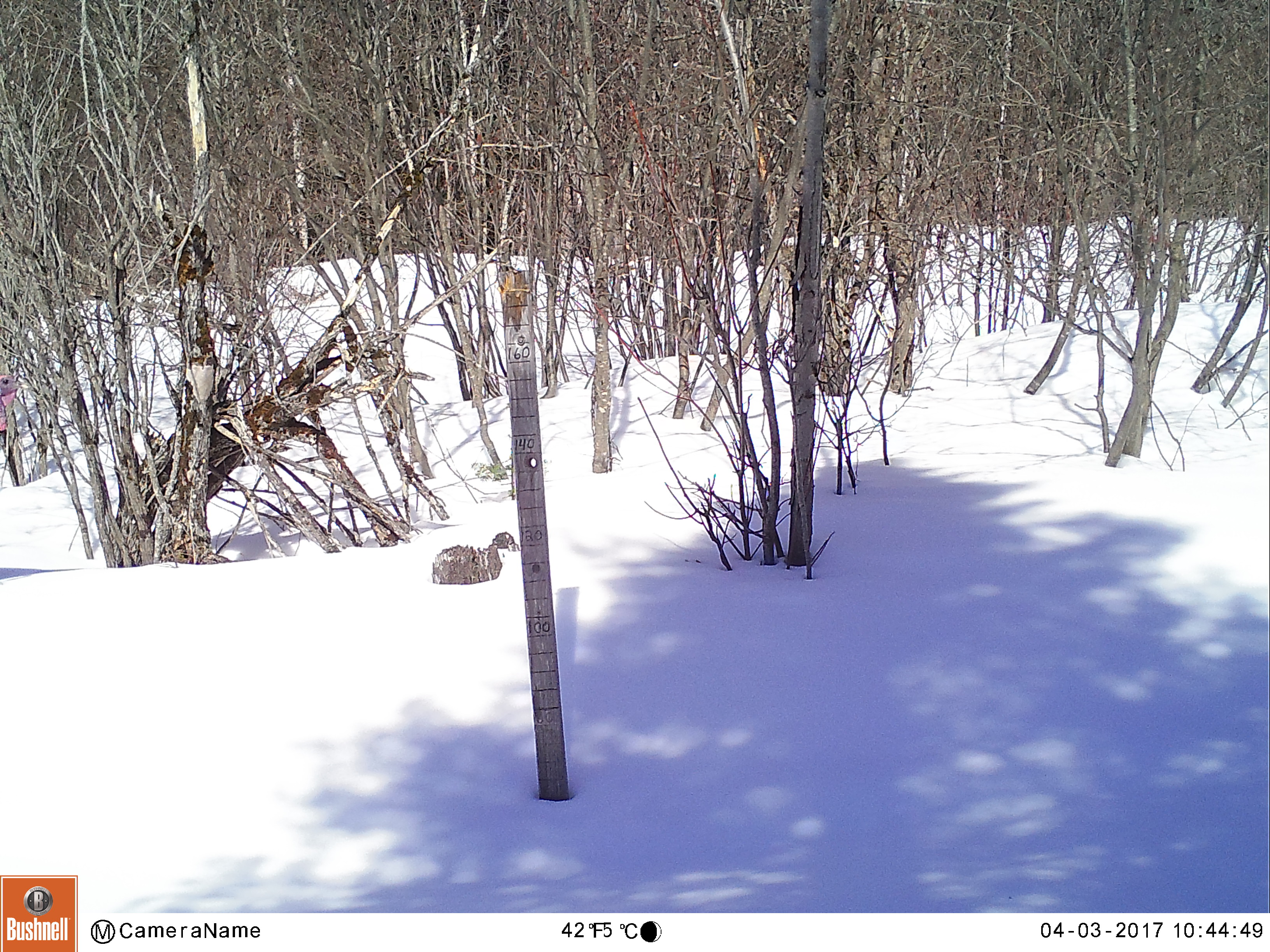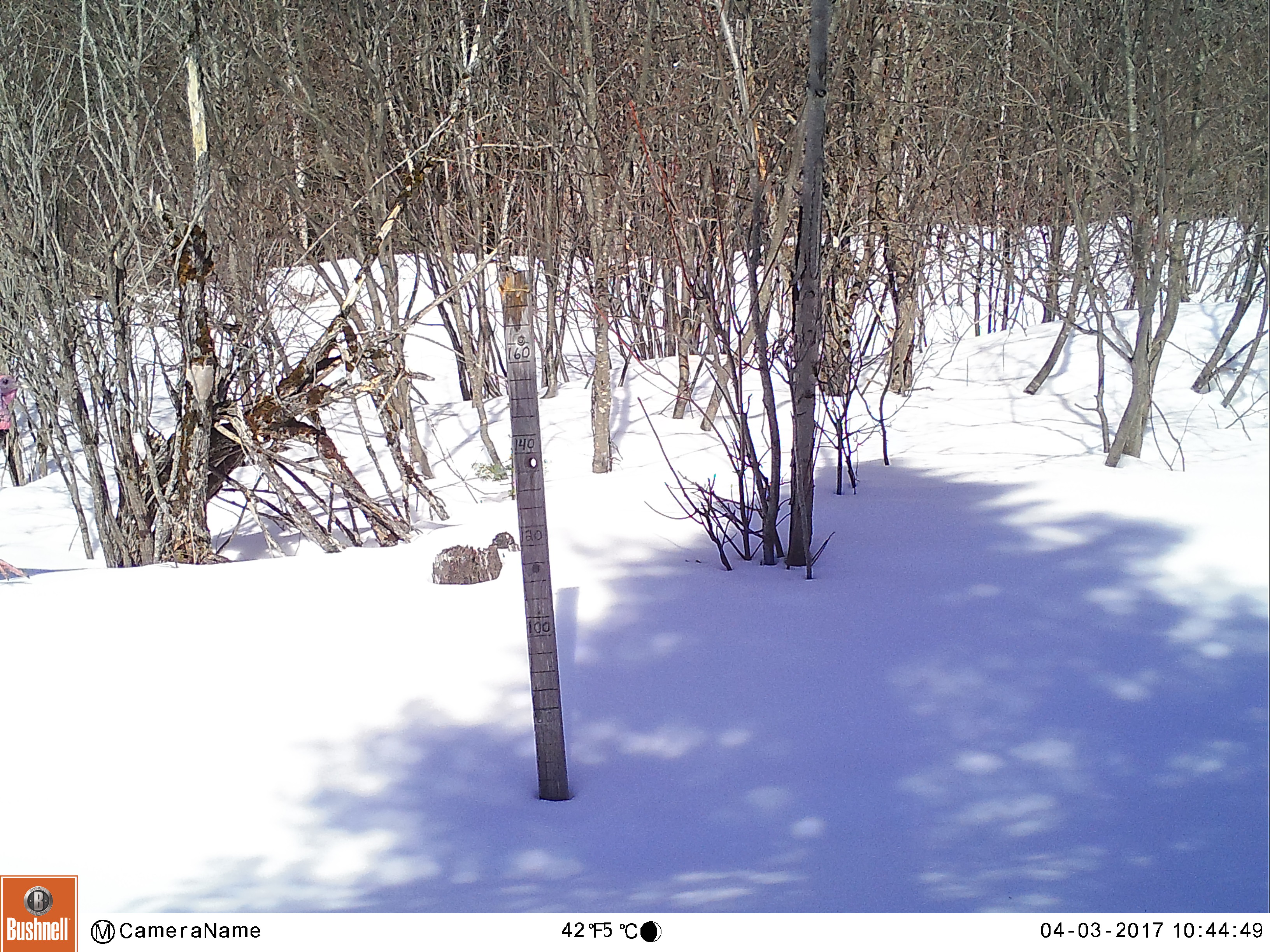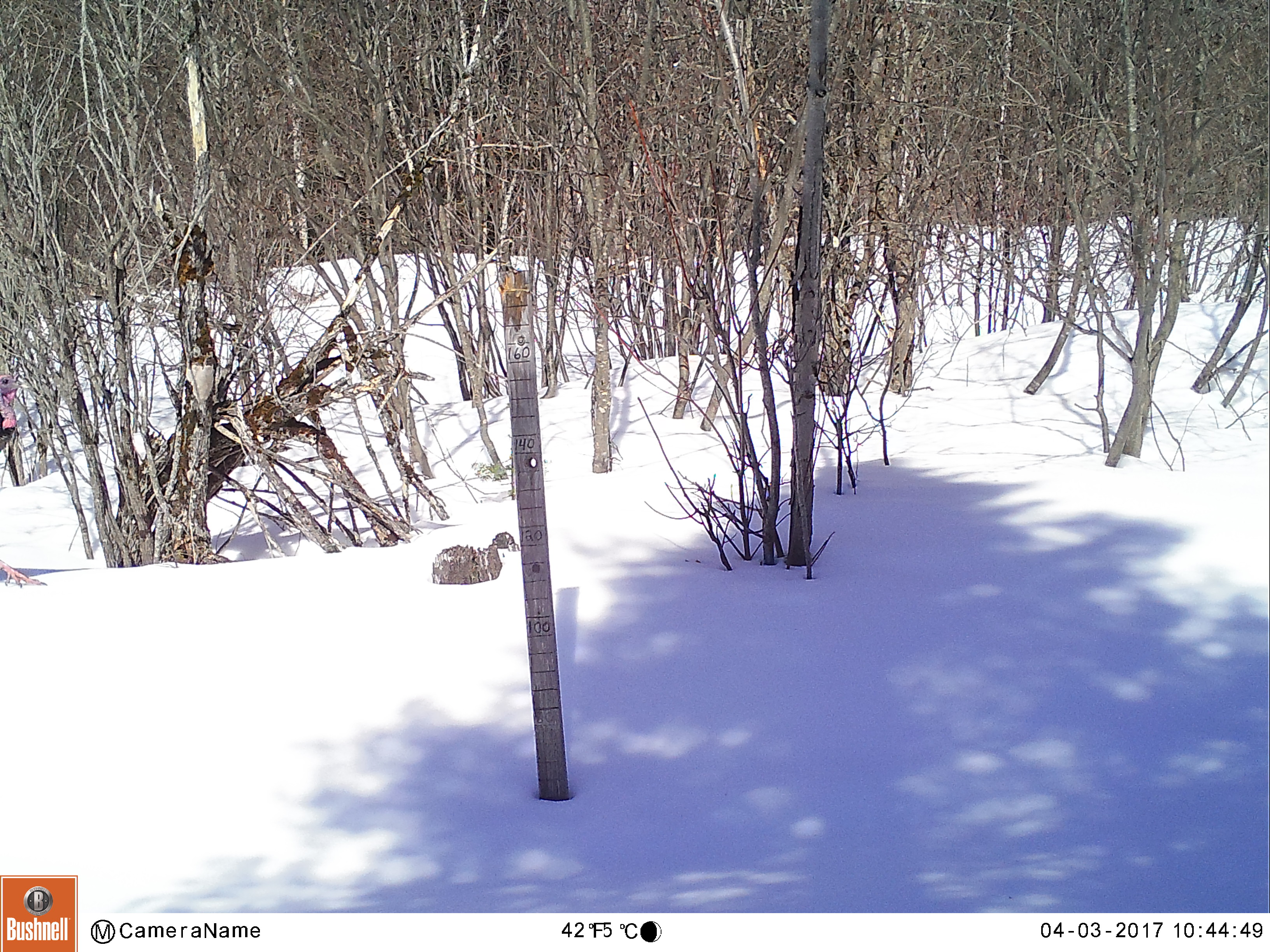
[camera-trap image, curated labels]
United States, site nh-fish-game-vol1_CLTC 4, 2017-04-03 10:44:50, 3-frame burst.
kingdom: Animalia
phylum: Chordata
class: Aves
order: Galliformes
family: Phasianidae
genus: Meleagris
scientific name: Meleagris gallopavo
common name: wild turkey